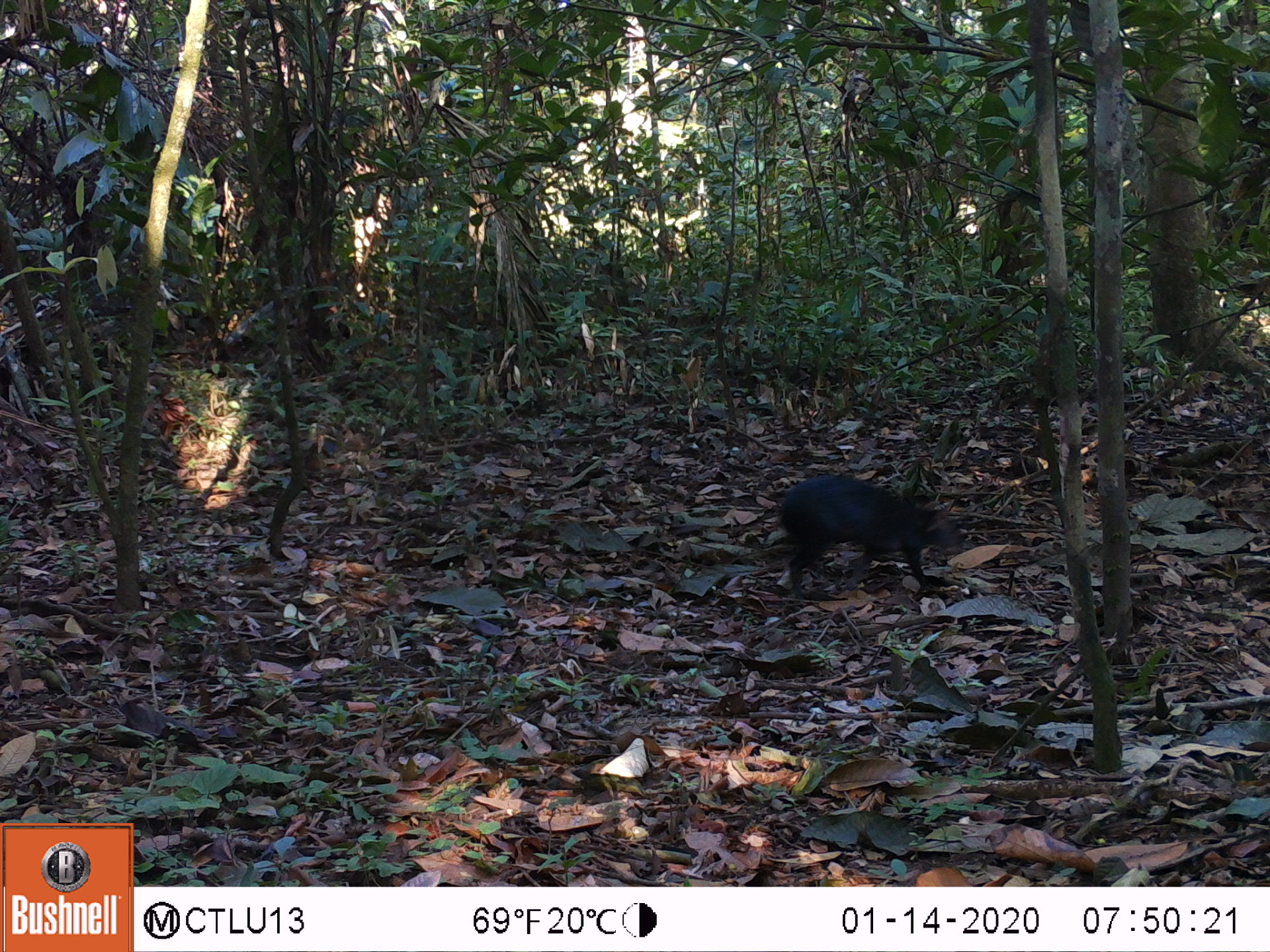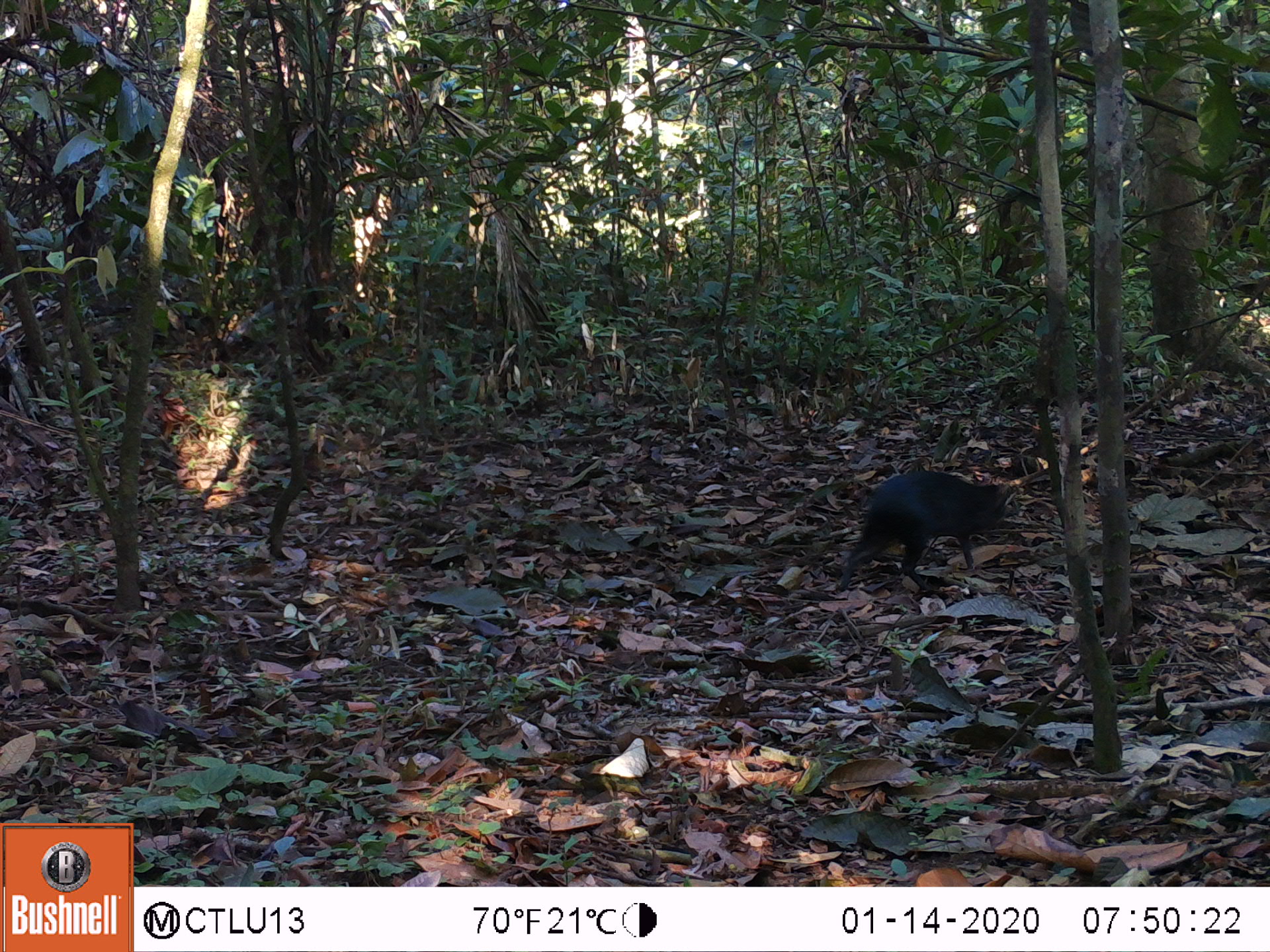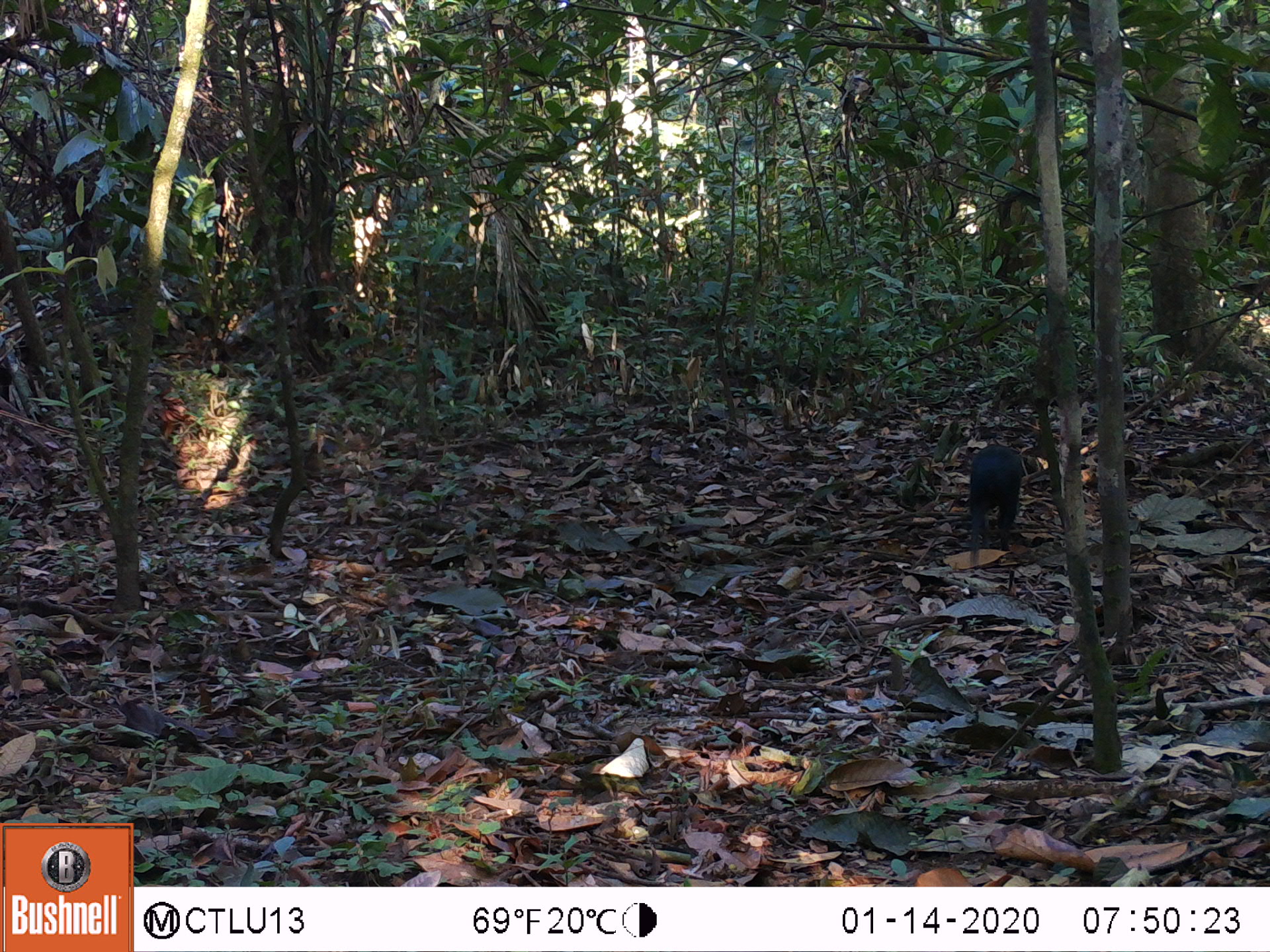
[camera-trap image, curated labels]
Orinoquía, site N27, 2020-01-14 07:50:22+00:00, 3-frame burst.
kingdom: Animalia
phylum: Chordata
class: Mammalia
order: Rodentia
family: Dasyproctidae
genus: Dasyprocta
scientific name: Dasyprocta fuliginosa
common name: black agouti